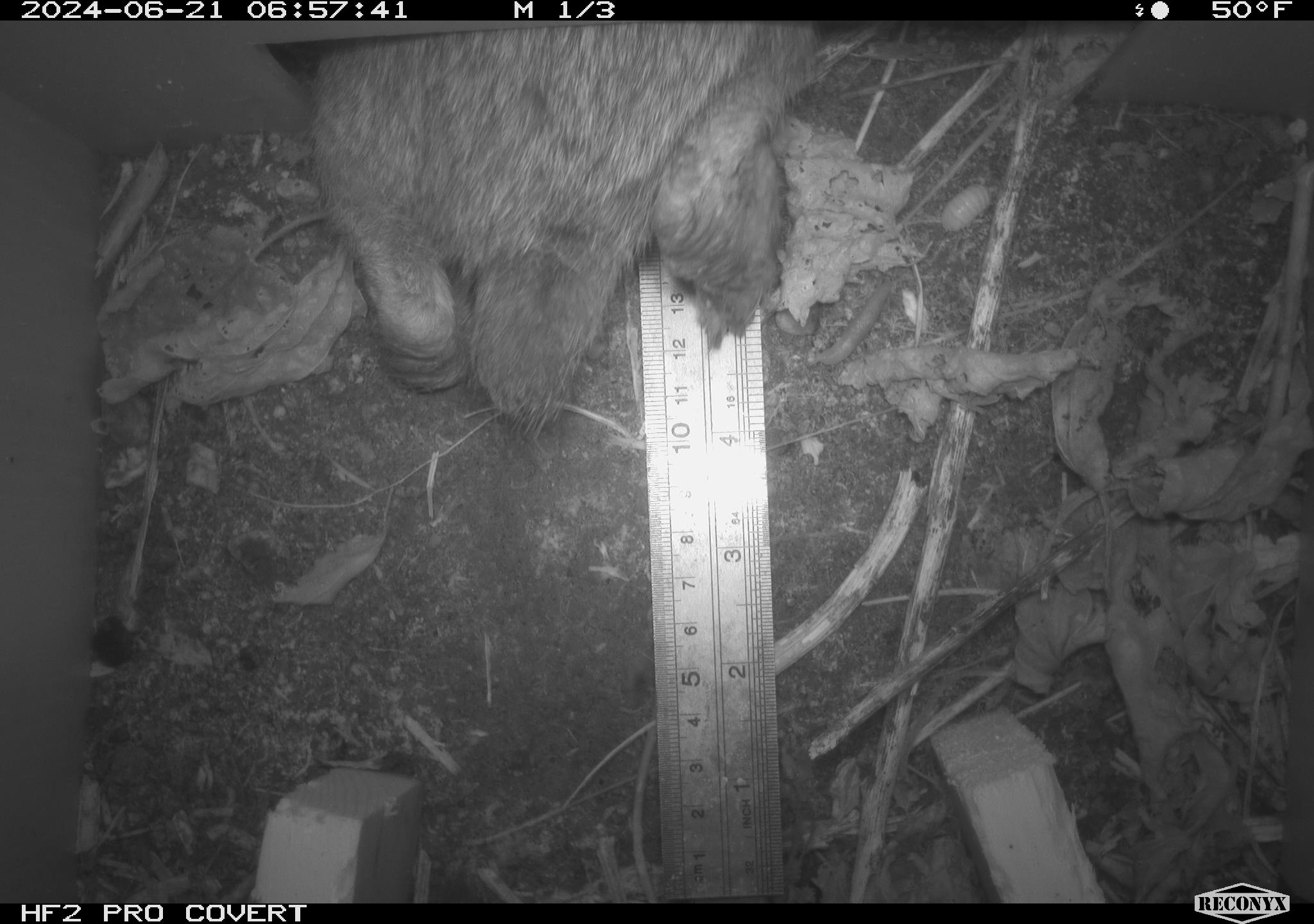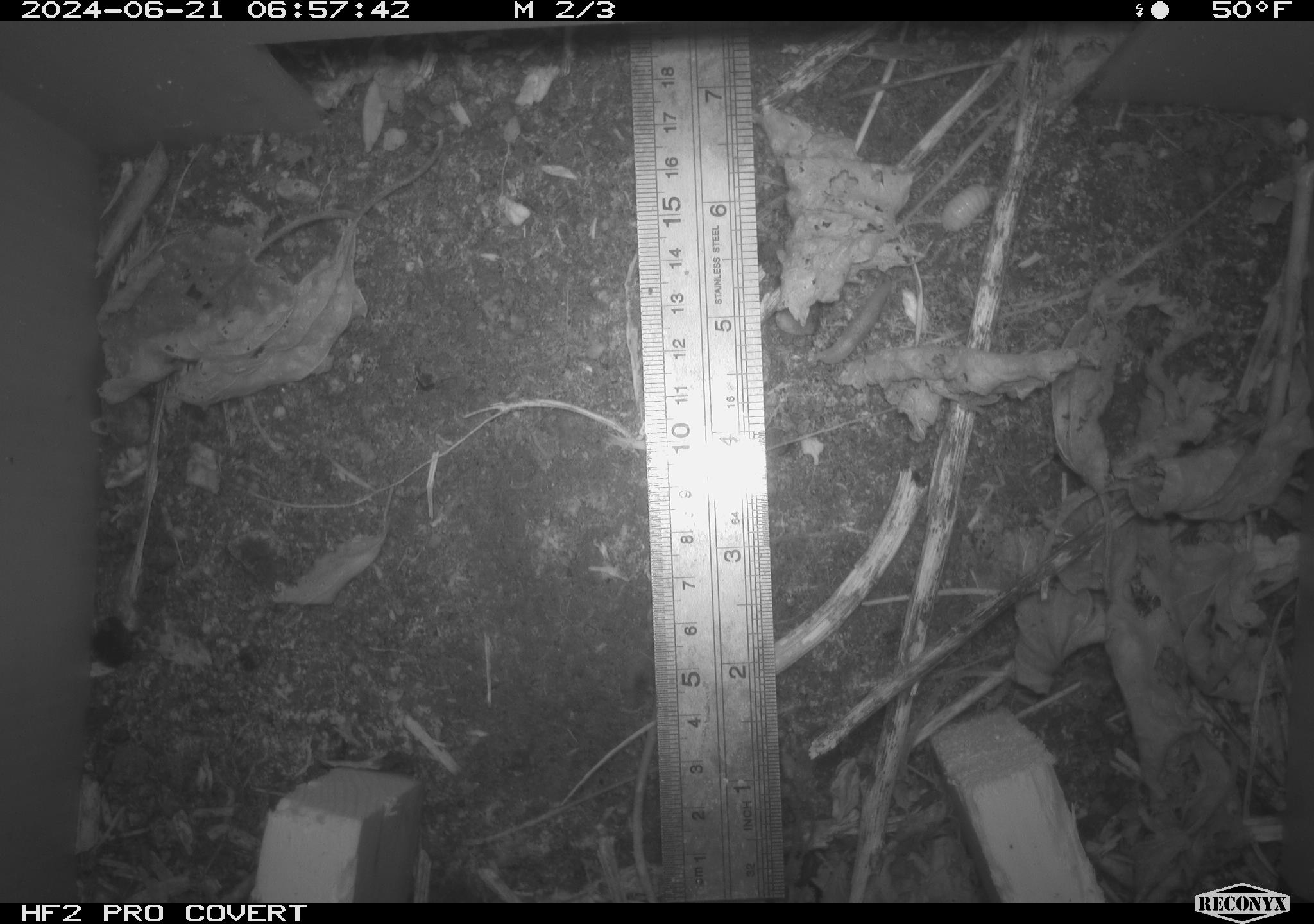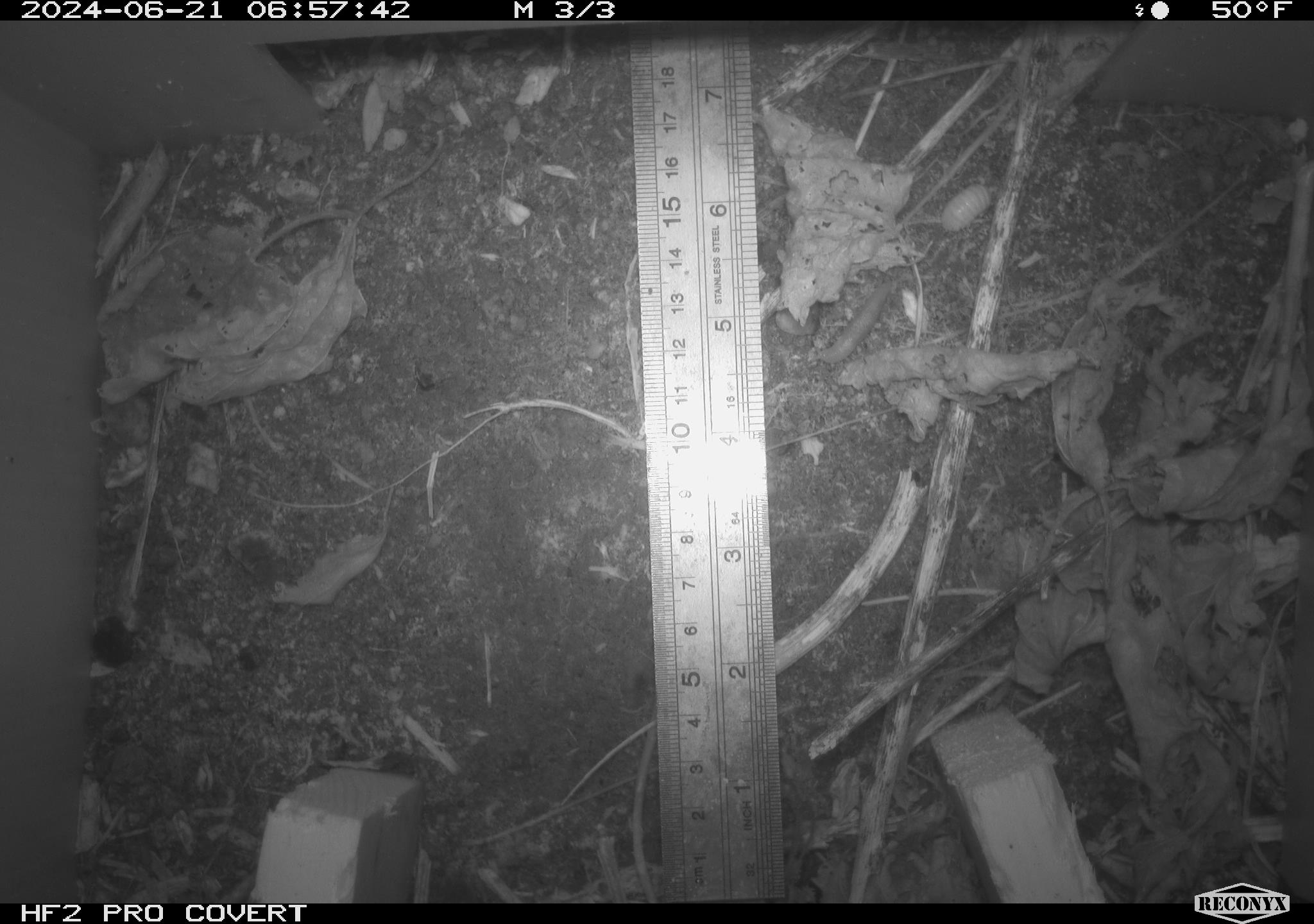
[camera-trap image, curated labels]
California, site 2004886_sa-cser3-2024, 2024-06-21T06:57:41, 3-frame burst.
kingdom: Animalia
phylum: Chordata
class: Mammalia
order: Lagomorpha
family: Leporidae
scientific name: Leporidae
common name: rabbit or hare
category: rabbit and hare family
Rabbit and hare family (rabbit or hare) (Leporidae).